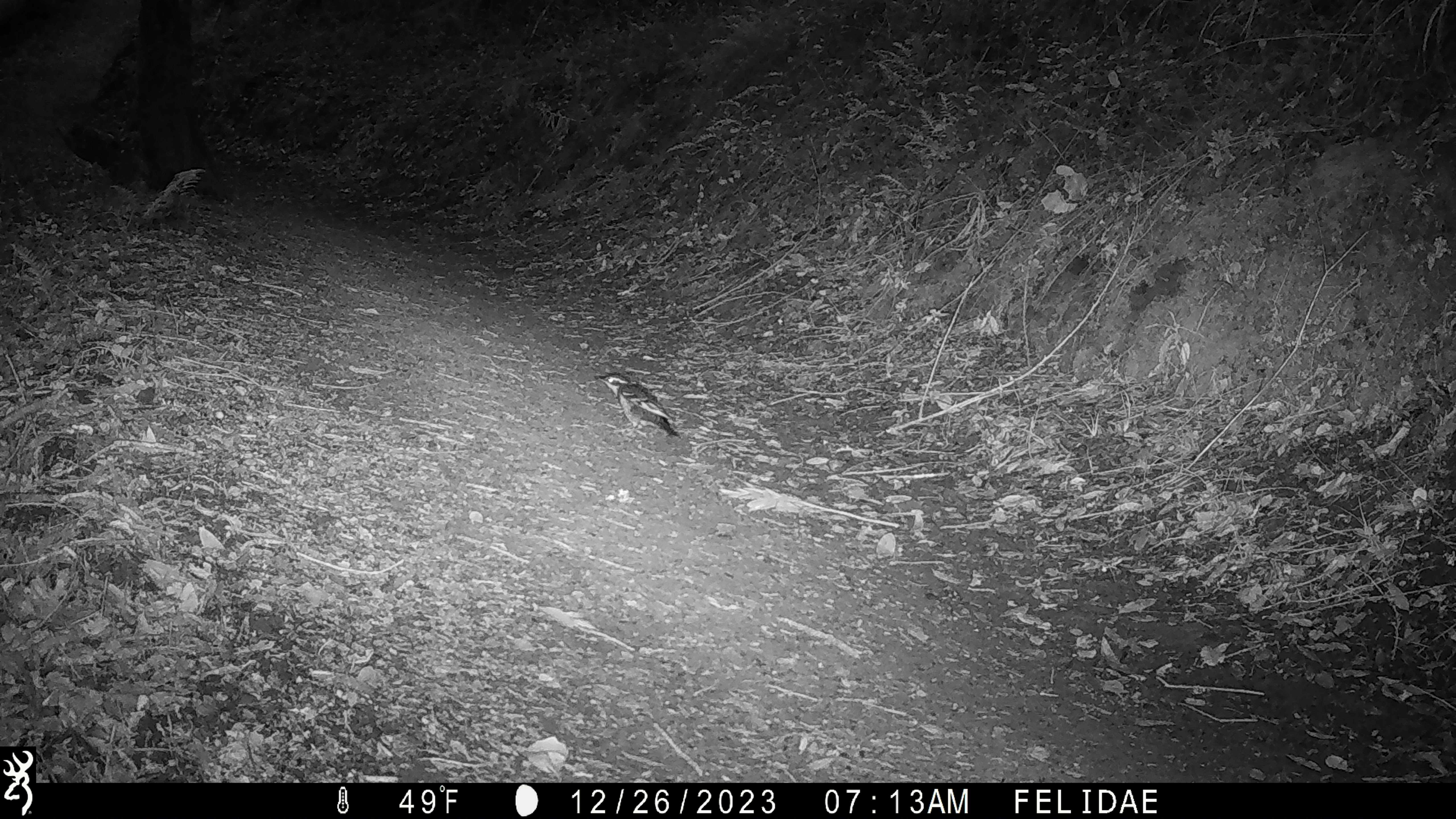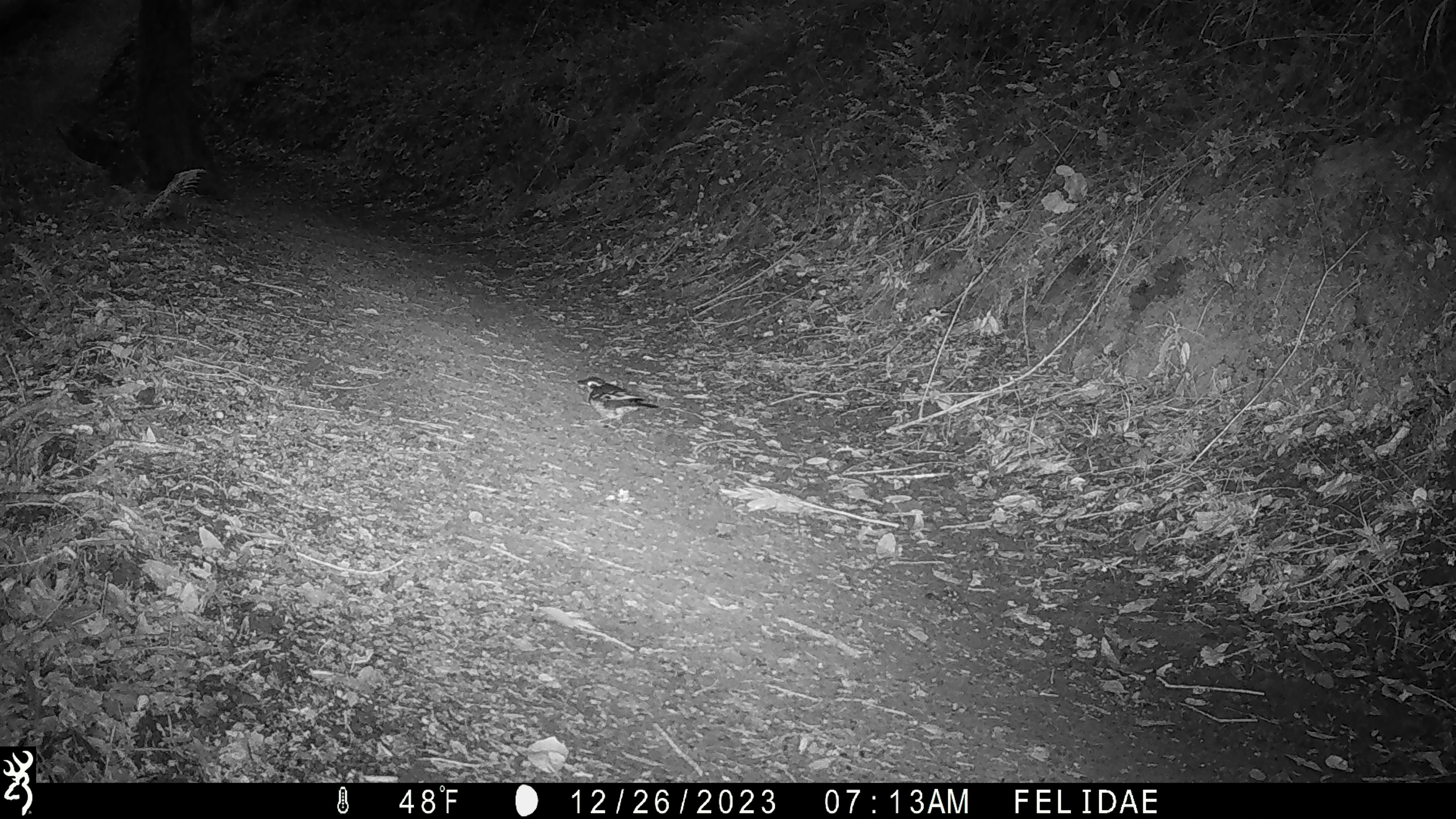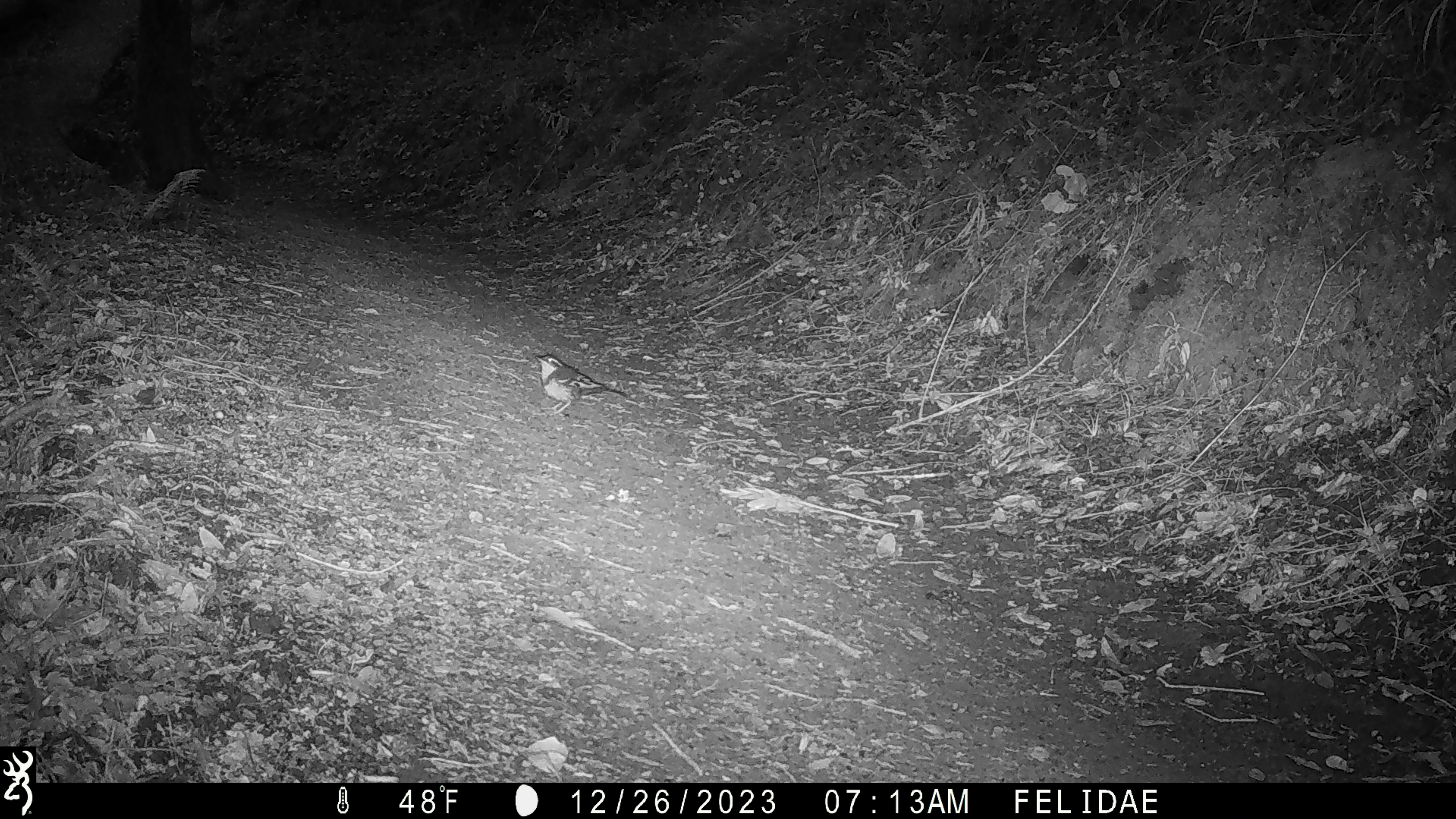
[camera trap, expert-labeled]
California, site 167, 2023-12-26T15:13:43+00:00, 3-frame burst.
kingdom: Animalia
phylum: Chordata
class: Aves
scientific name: Aves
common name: bird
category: unknown bird